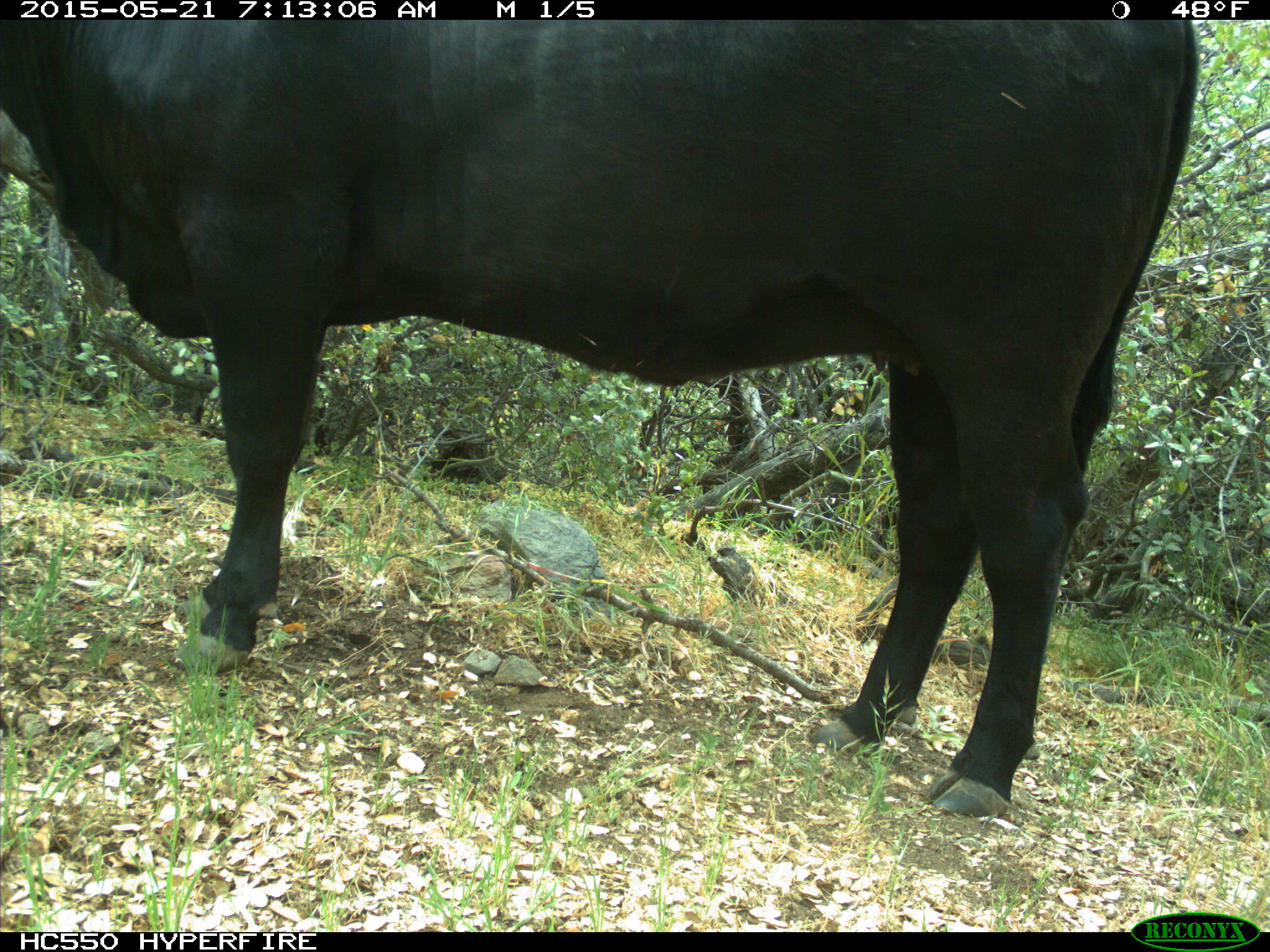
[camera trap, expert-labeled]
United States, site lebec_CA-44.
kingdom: Animalia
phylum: Chordata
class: Mammalia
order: Artiodactyla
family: Bovidae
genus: Bos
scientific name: Bos taurus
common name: domestic cow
Bos taurus (domestic cow).